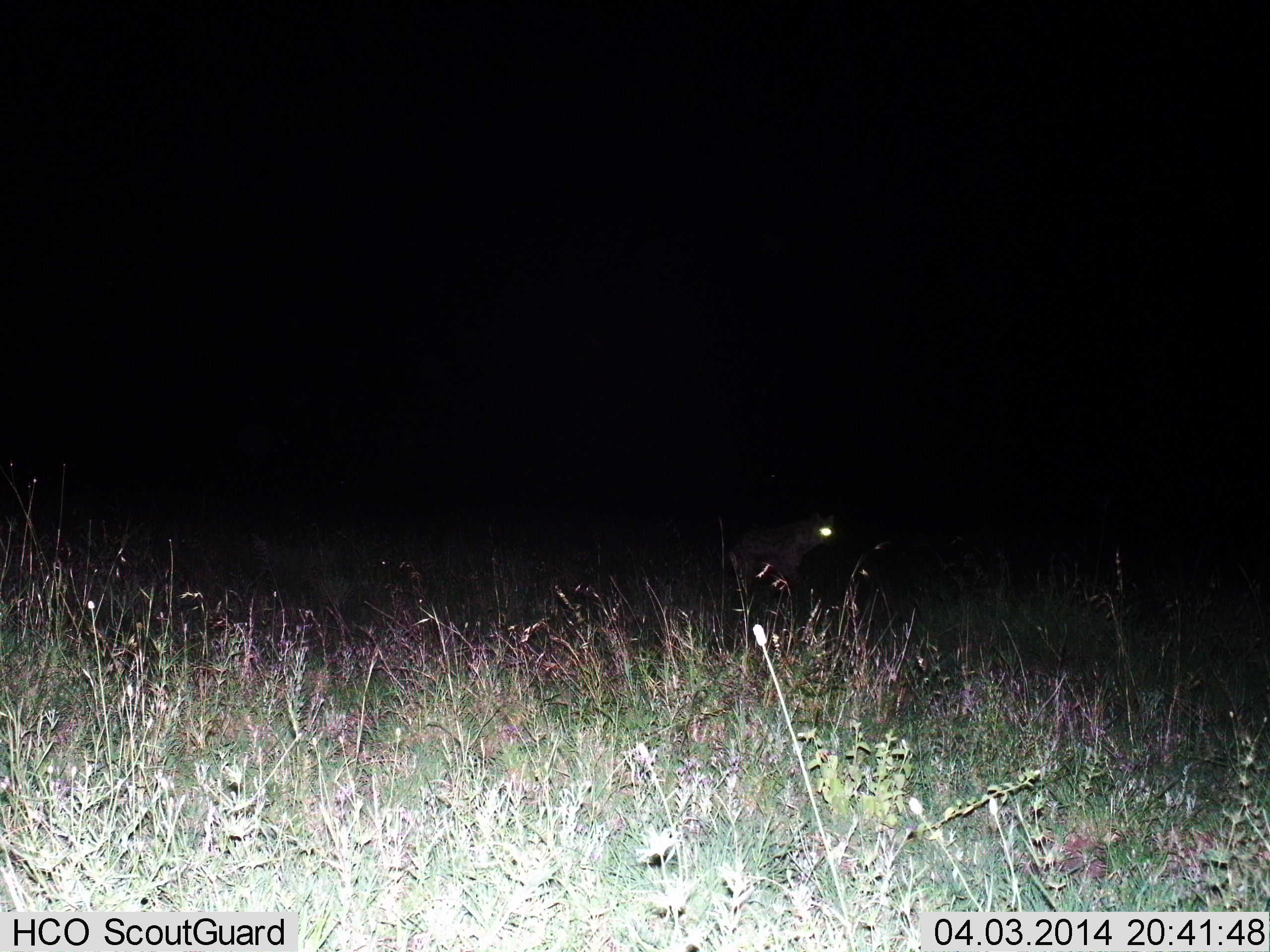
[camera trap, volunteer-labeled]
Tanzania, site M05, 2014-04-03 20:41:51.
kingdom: Animalia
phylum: Chordata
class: Mammalia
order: Carnivora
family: Hyaenidae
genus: Crocuta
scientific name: Crocuta crocuta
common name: spotted hyena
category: hyenaspotted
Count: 1.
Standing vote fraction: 73%.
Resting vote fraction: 0%.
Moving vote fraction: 27%.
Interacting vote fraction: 0%.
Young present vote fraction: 0%.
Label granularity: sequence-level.